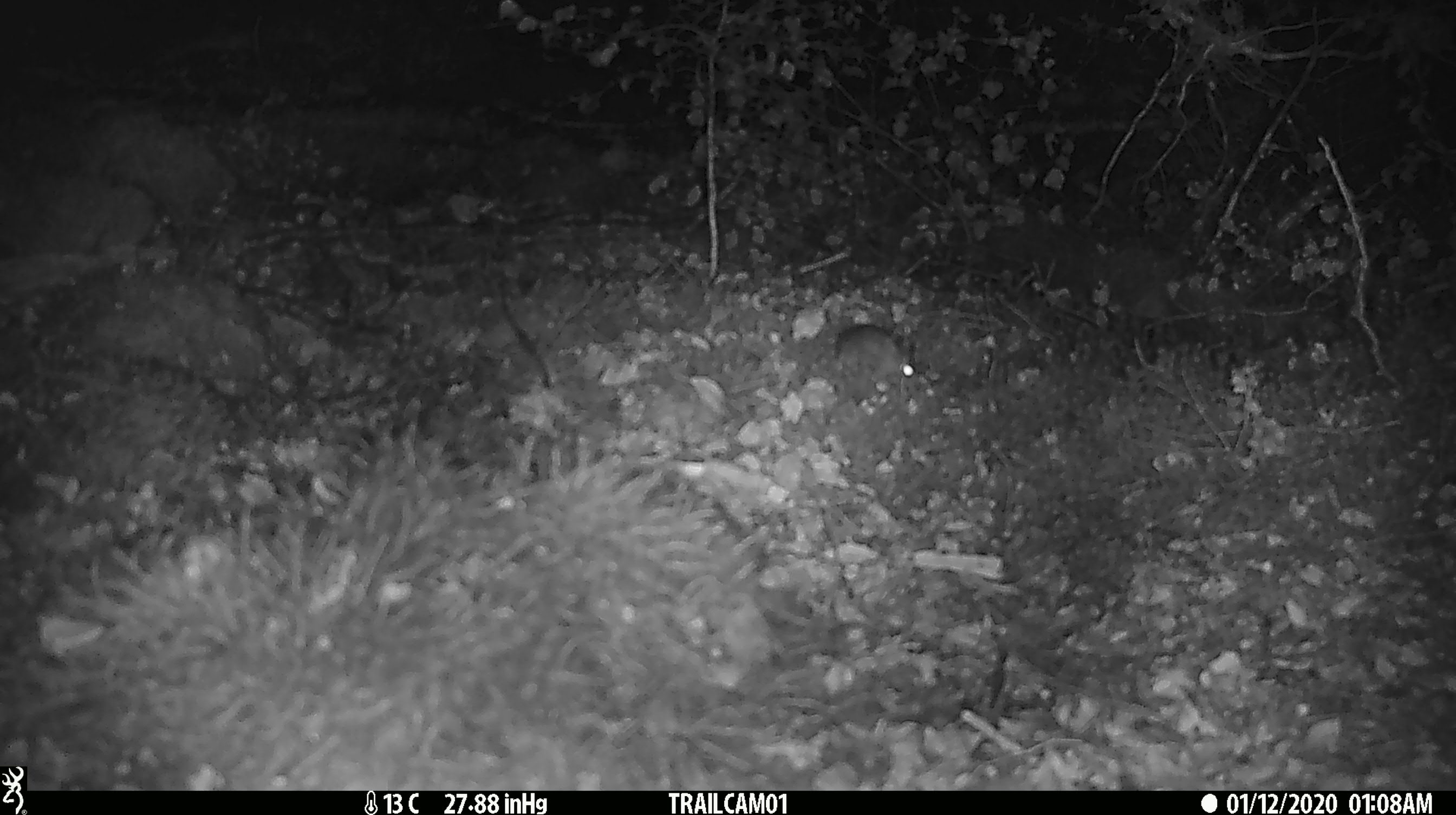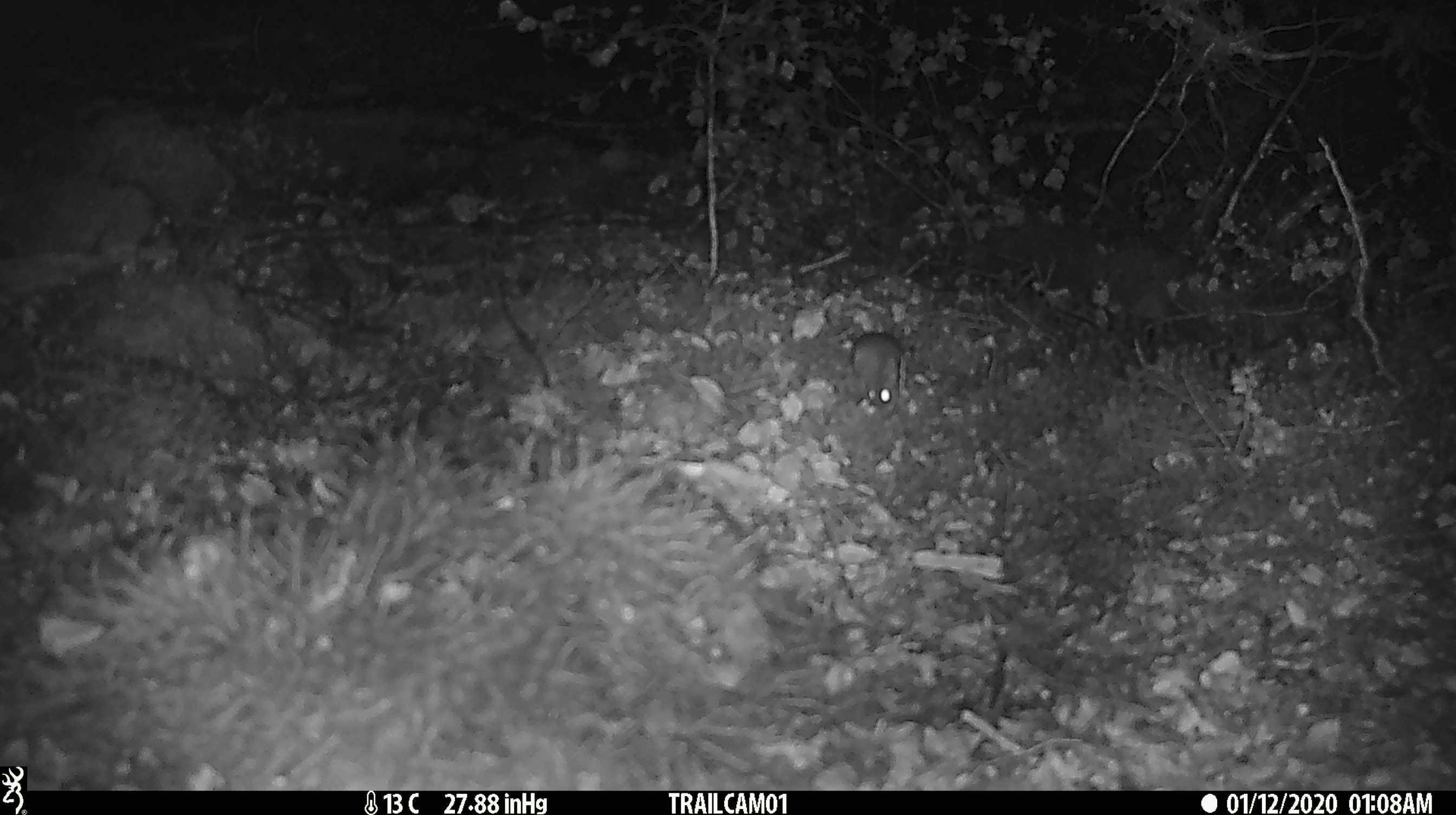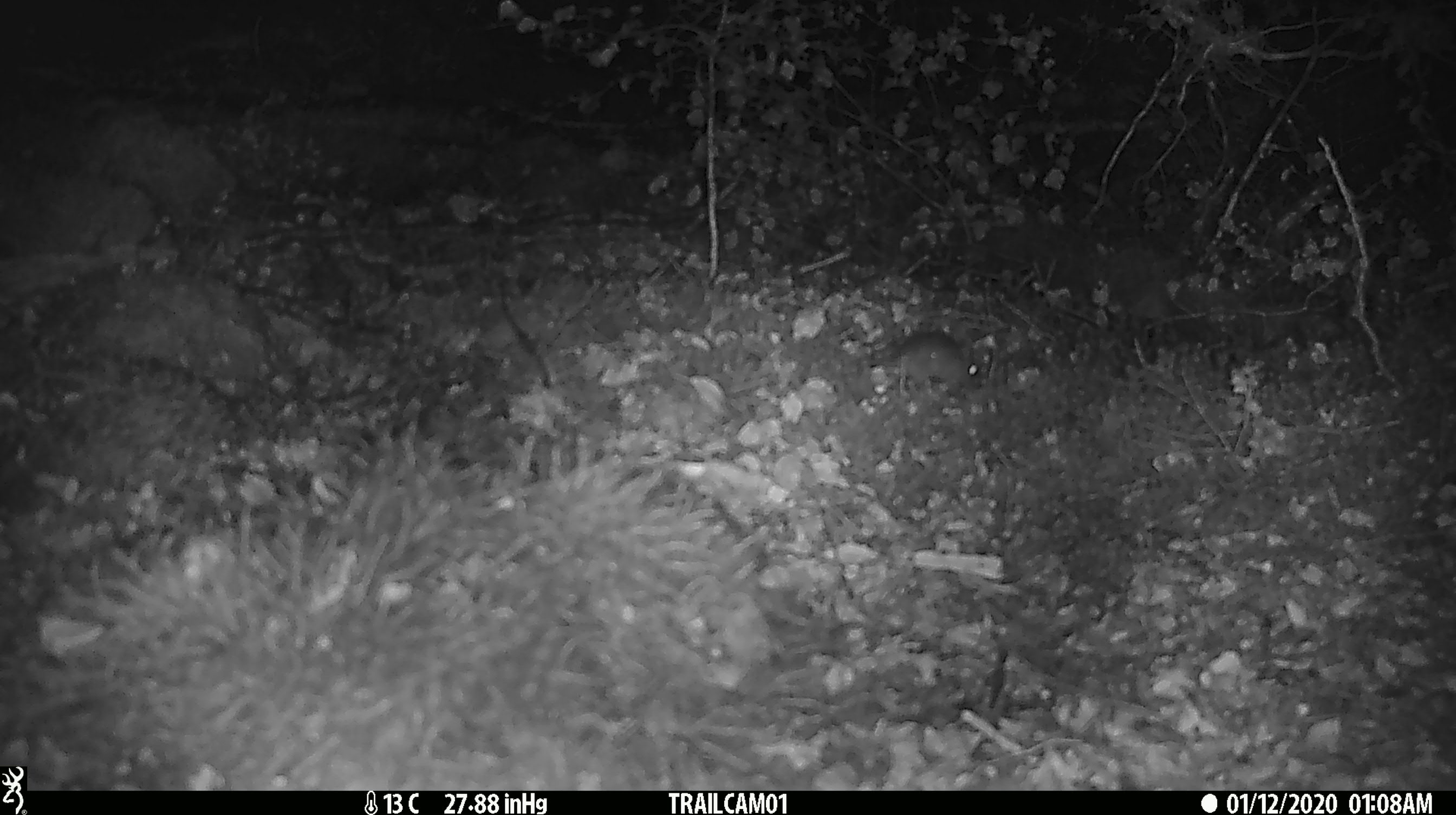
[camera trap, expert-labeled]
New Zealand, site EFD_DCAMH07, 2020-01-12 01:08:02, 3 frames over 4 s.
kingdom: Animalia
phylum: Chordata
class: Mammalia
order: Rodentia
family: Muridae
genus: Mus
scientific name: Mus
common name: mouse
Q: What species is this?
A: Mouse (Mus).